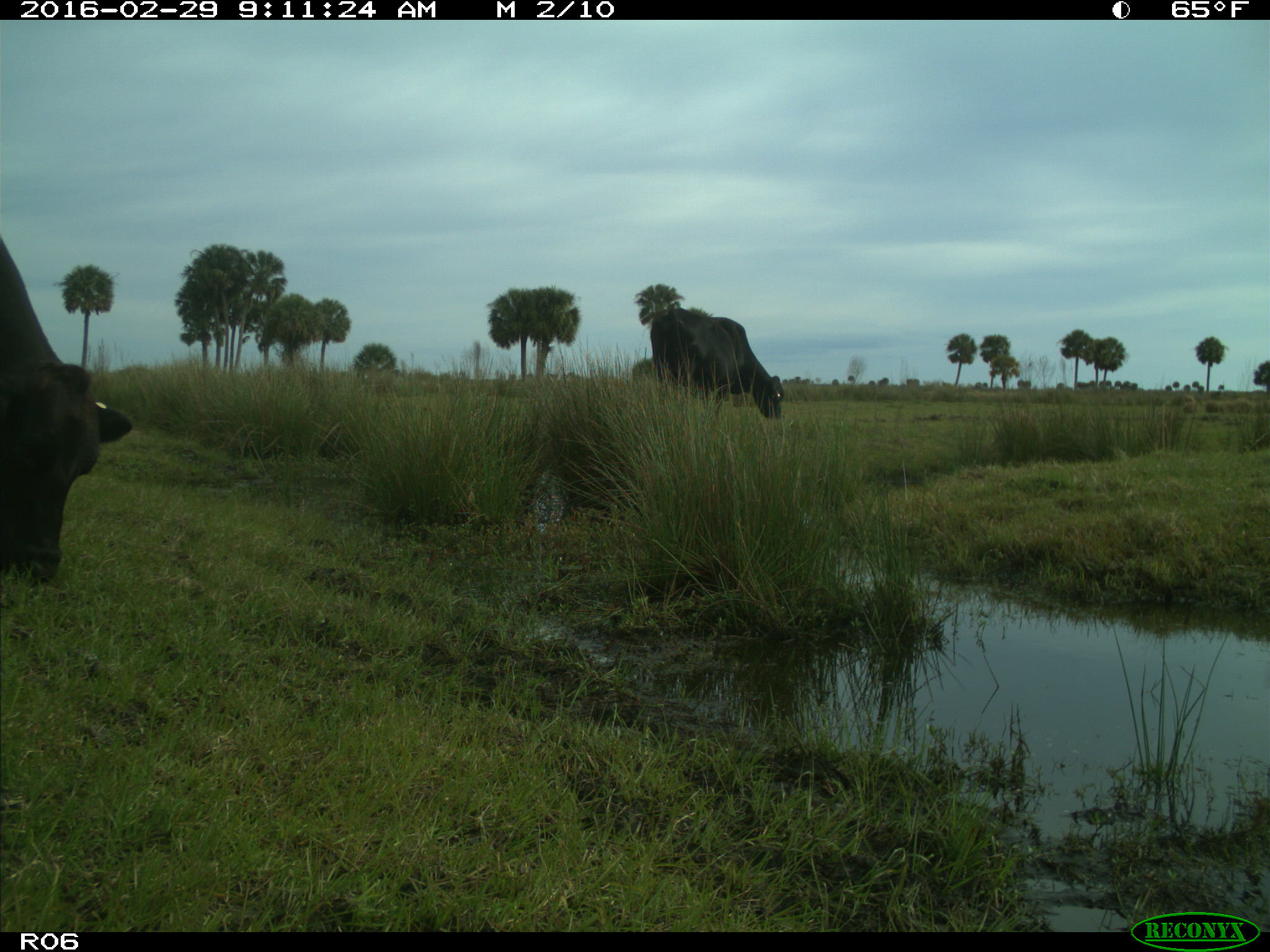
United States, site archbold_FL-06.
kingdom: Animalia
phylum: Chordata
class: Mammalia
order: Artiodactyla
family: Bovidae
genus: Bos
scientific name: Bos taurus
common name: domestic cow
Bos taurus (domestic cow).